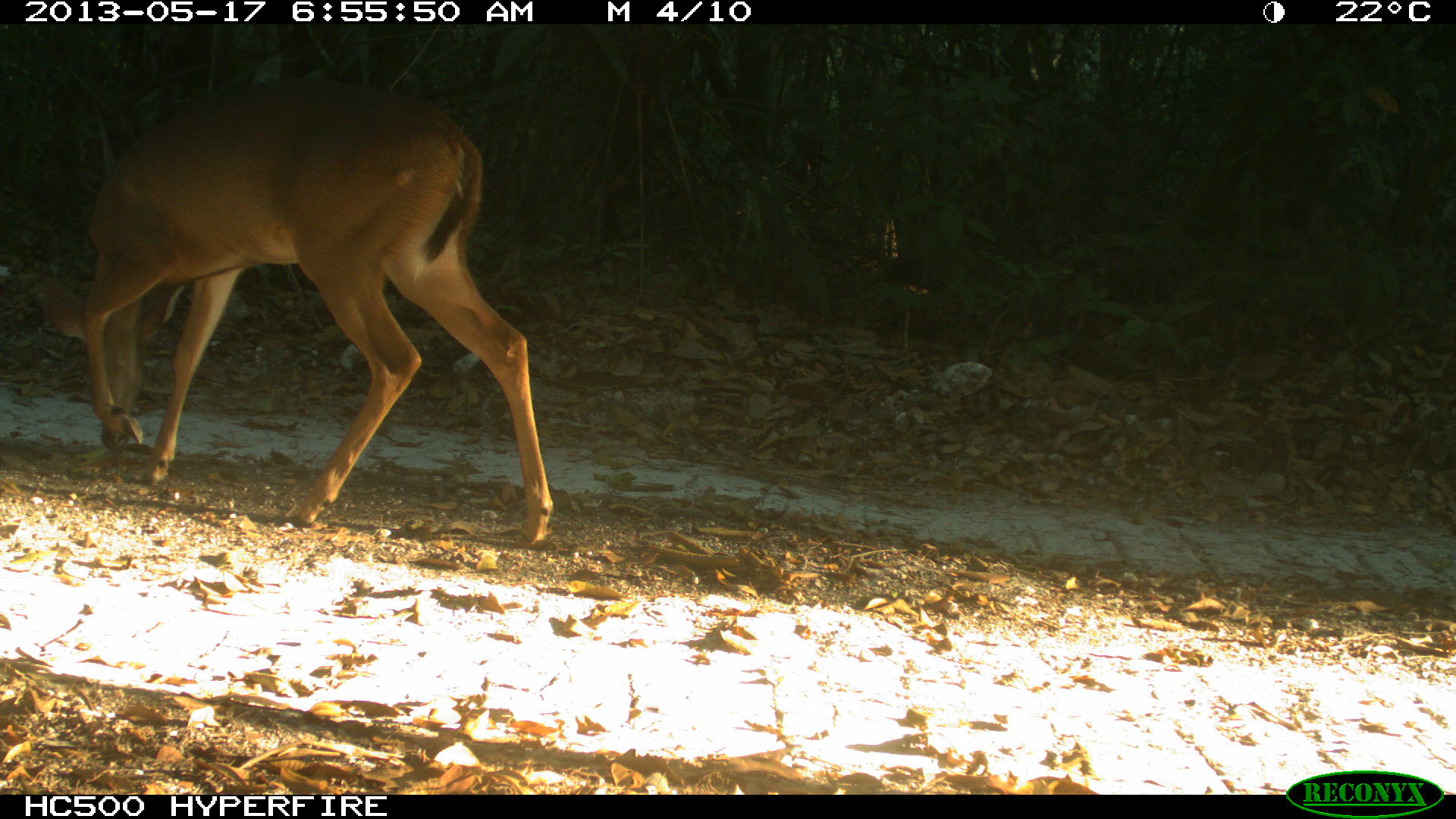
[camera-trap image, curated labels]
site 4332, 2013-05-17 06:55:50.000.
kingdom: Animalia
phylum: Chordata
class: Mammalia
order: Artiodactyla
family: Cervidae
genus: Odocoileus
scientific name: Odocoileus virginianus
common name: white-tailed deer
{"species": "Odocoileus virginianus (white-tailed deer)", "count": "1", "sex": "female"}